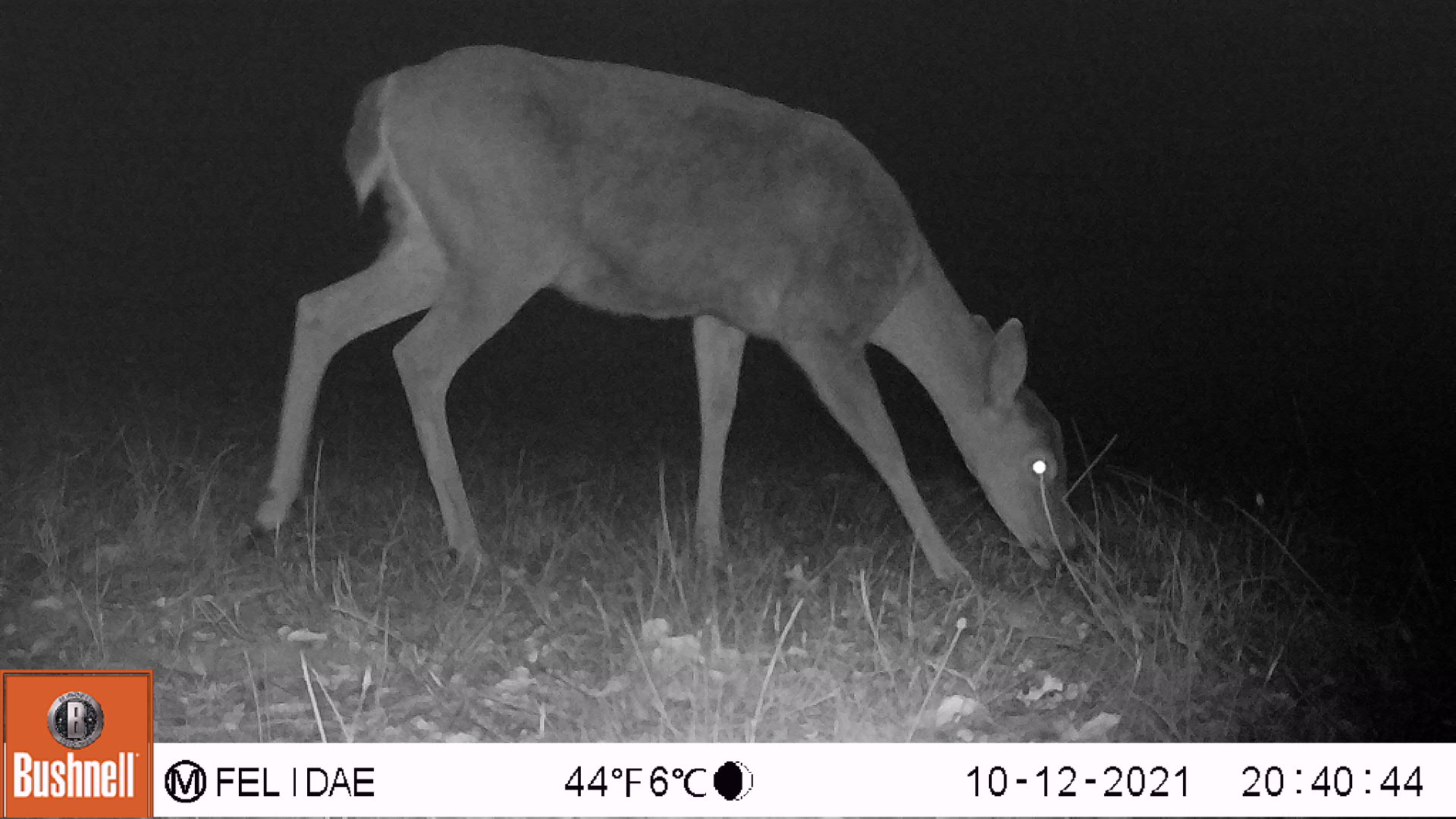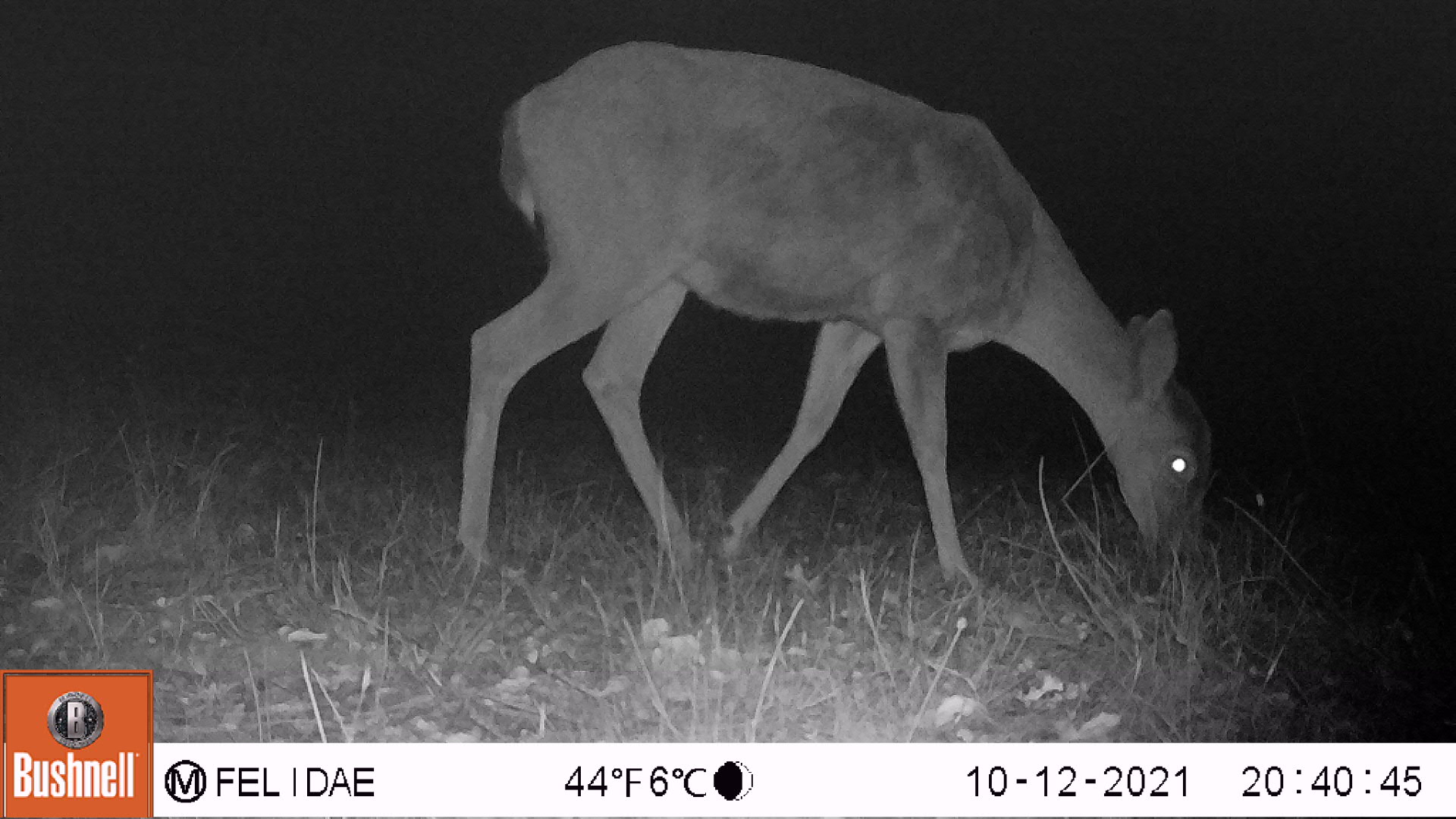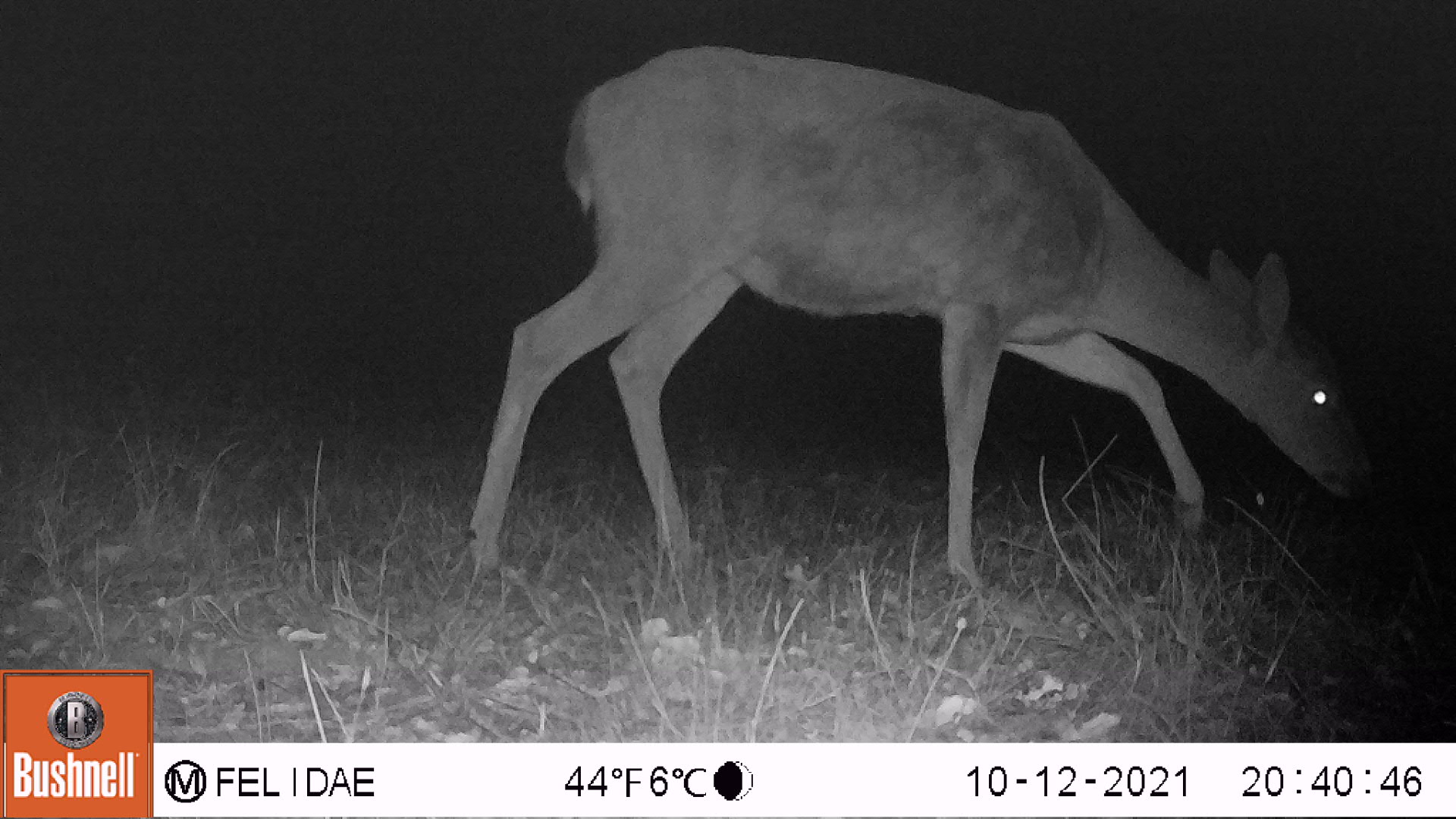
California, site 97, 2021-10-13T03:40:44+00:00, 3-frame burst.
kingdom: Animalia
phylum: Chordata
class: Mammalia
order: Artiodactyla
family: Cervidae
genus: Odocoileus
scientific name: Odocoileus hemionus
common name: mule deer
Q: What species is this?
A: Mule deer (Odocoileus hemionus).